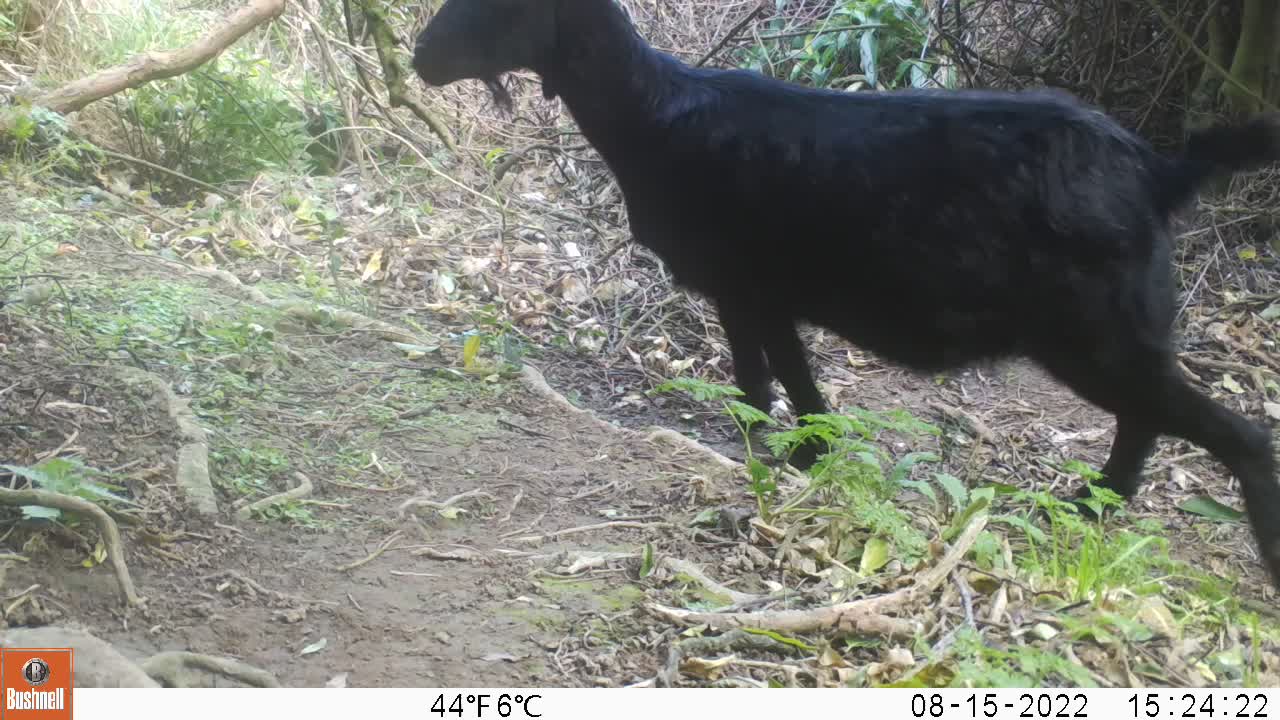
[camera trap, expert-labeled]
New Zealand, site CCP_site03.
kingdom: Animalia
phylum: Chordata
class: Mammalia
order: Artiodactyla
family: Bovidae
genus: Capra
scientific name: Capra hircus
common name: goat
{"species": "goat (Capra hircus)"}